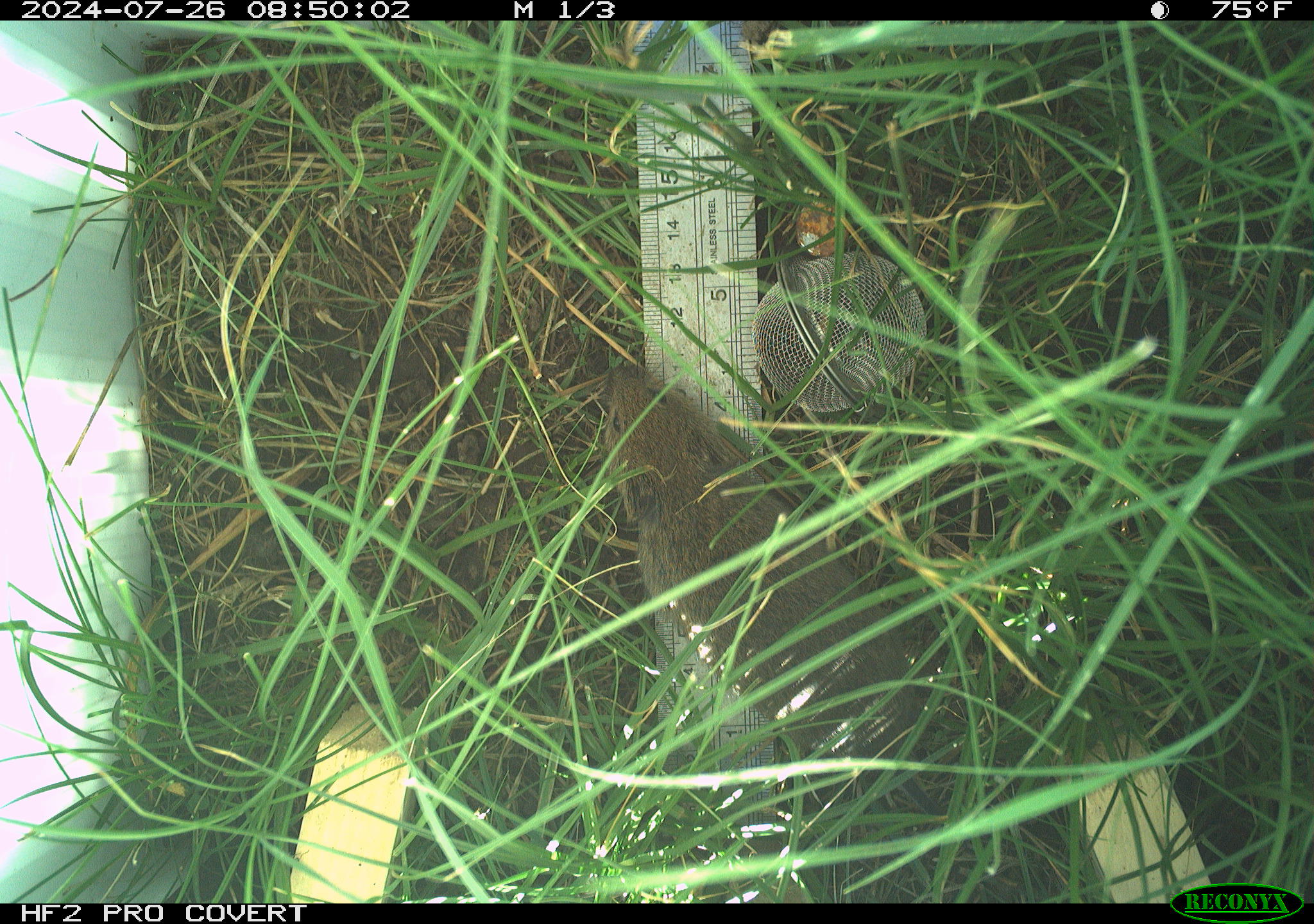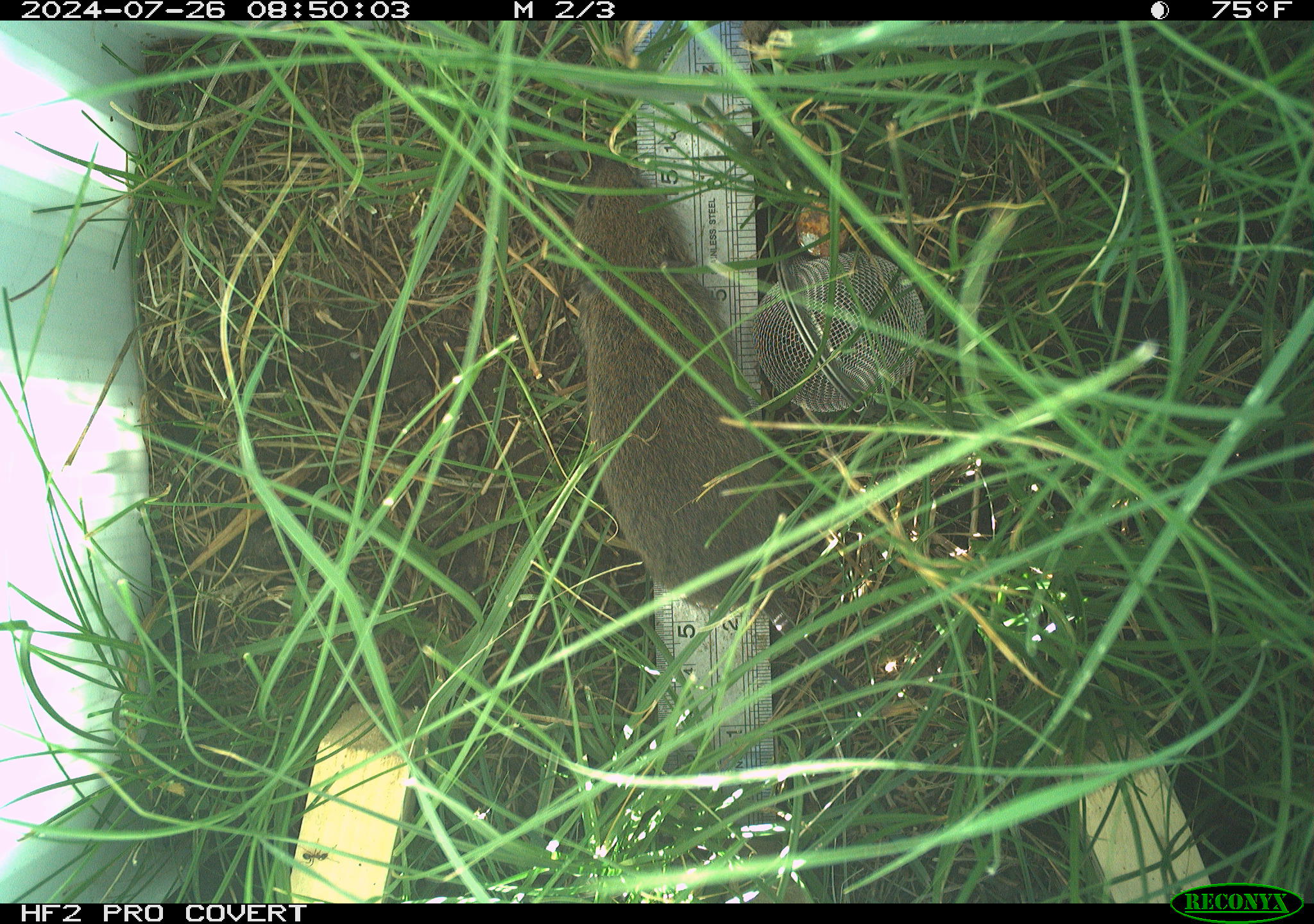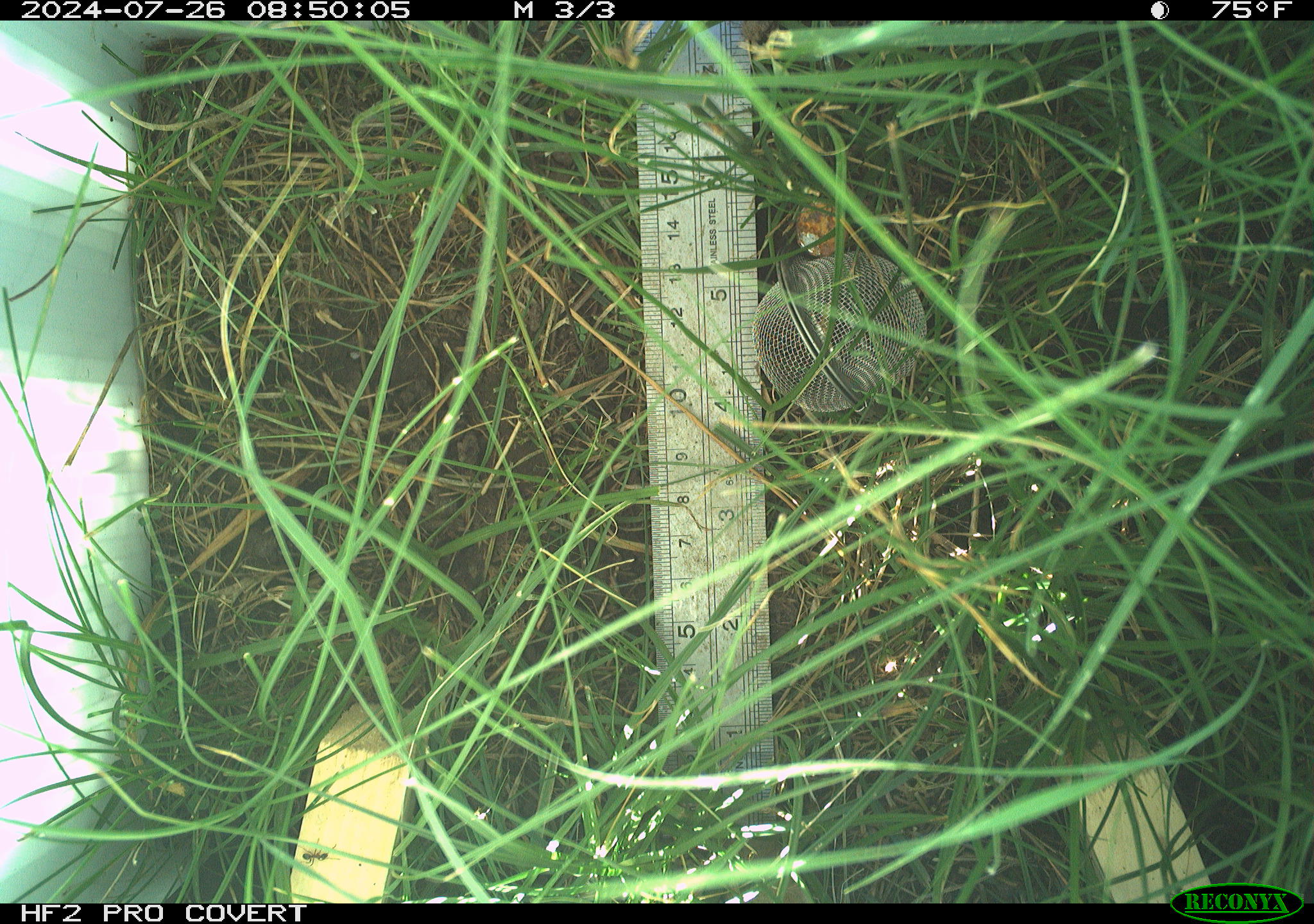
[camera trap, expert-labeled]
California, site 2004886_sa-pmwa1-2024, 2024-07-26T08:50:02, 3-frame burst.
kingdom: Animalia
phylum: Chordata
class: Mammalia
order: Rodentia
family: Cricetidae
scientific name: Arvicolinae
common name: voles, lemmings, and muskrats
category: arvicolinae subfamily